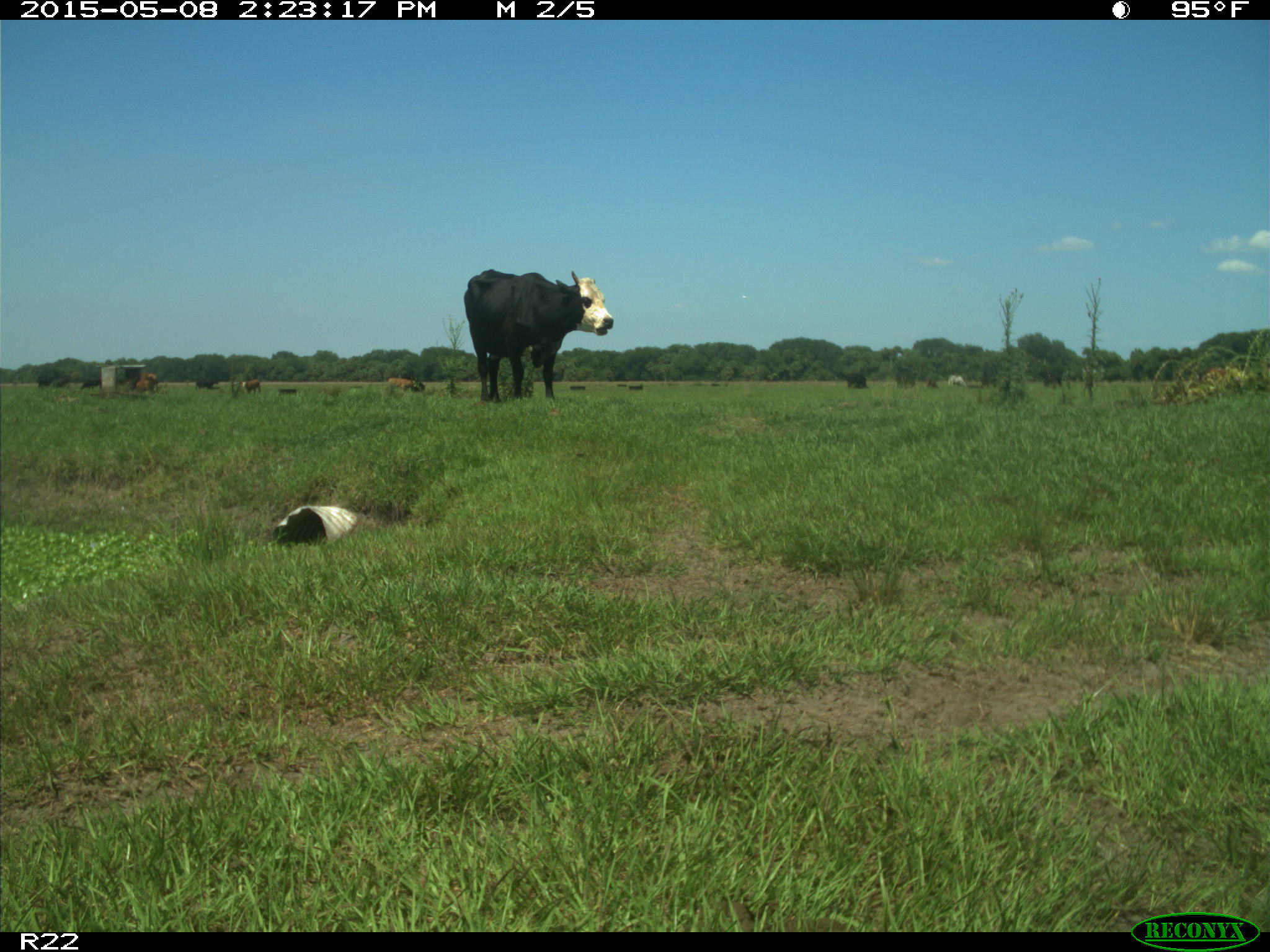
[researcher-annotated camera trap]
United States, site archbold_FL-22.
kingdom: Animalia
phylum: Chordata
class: Mammalia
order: Artiodactyla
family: Bovidae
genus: Bos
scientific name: Bos taurus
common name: domestic cow